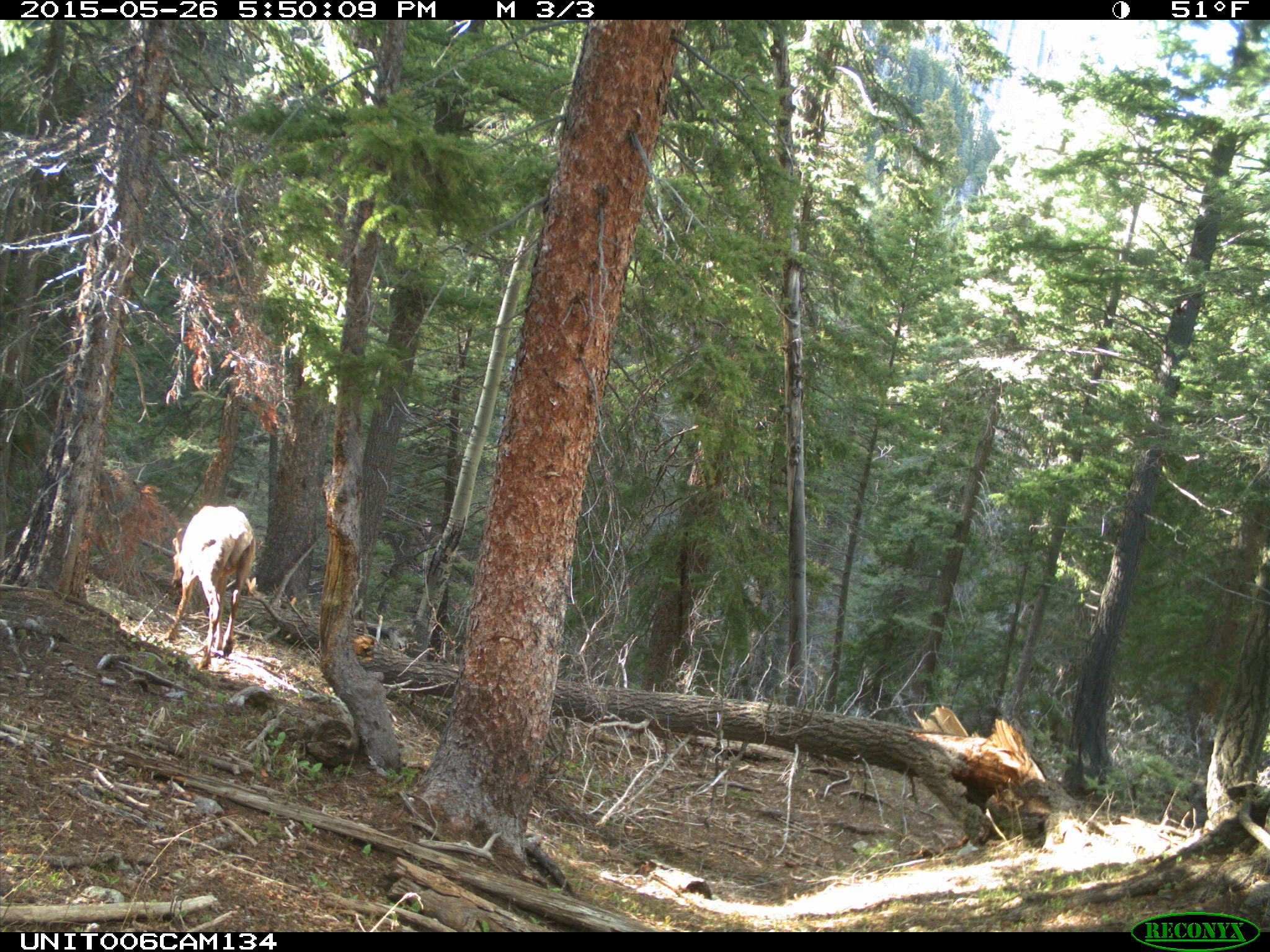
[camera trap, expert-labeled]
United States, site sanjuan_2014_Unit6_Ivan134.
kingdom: Animalia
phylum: Chordata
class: Mammalia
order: Artiodactyla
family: Cervidae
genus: Cervus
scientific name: Cervus elaphus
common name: red deer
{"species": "Cervus elaphus (red deer)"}